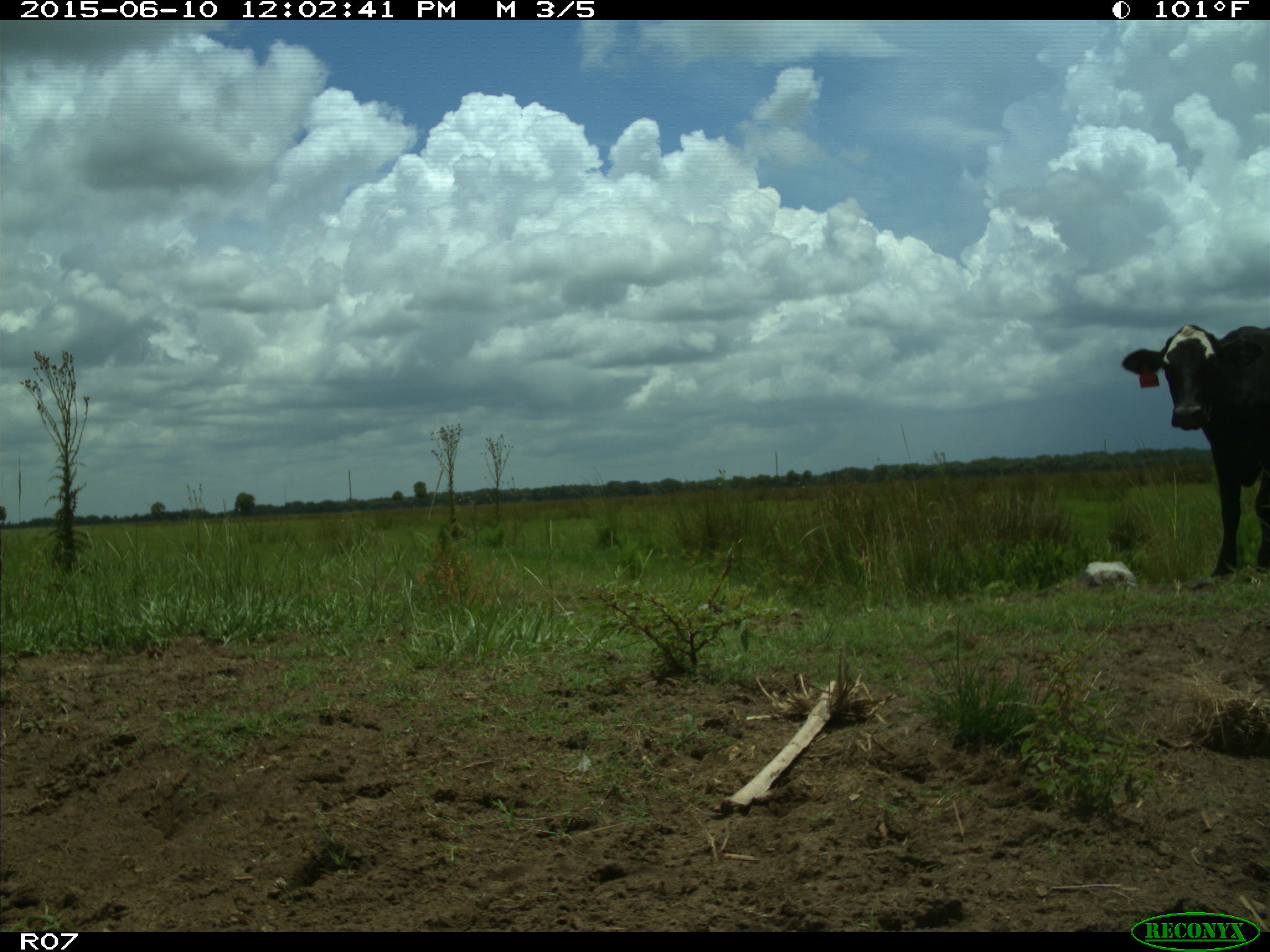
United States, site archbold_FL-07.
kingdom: Animalia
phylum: Chordata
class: Mammalia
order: Artiodactyla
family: Bovidae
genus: Bos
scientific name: Bos taurus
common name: domestic cow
Bos taurus (domestic cow).